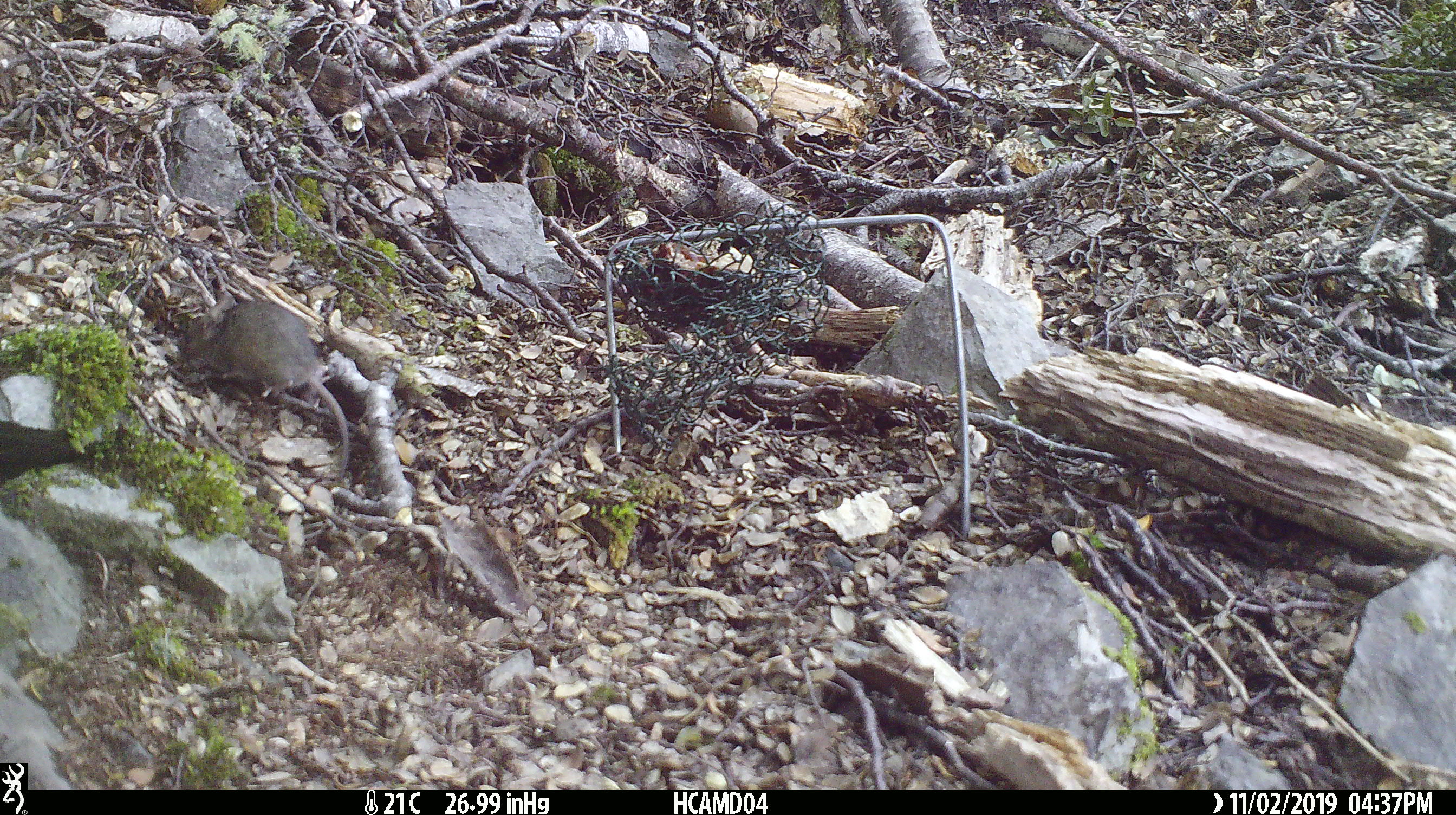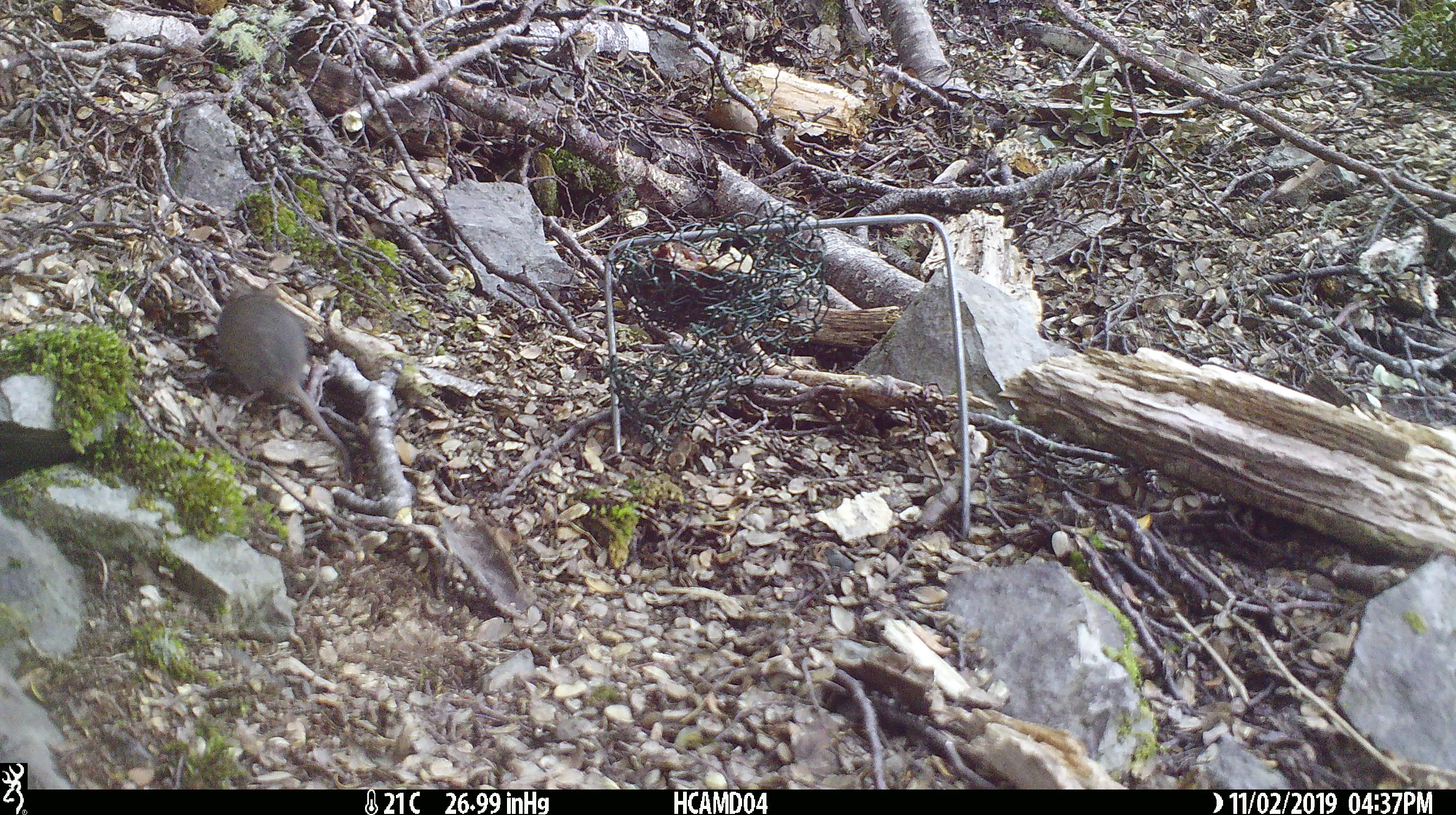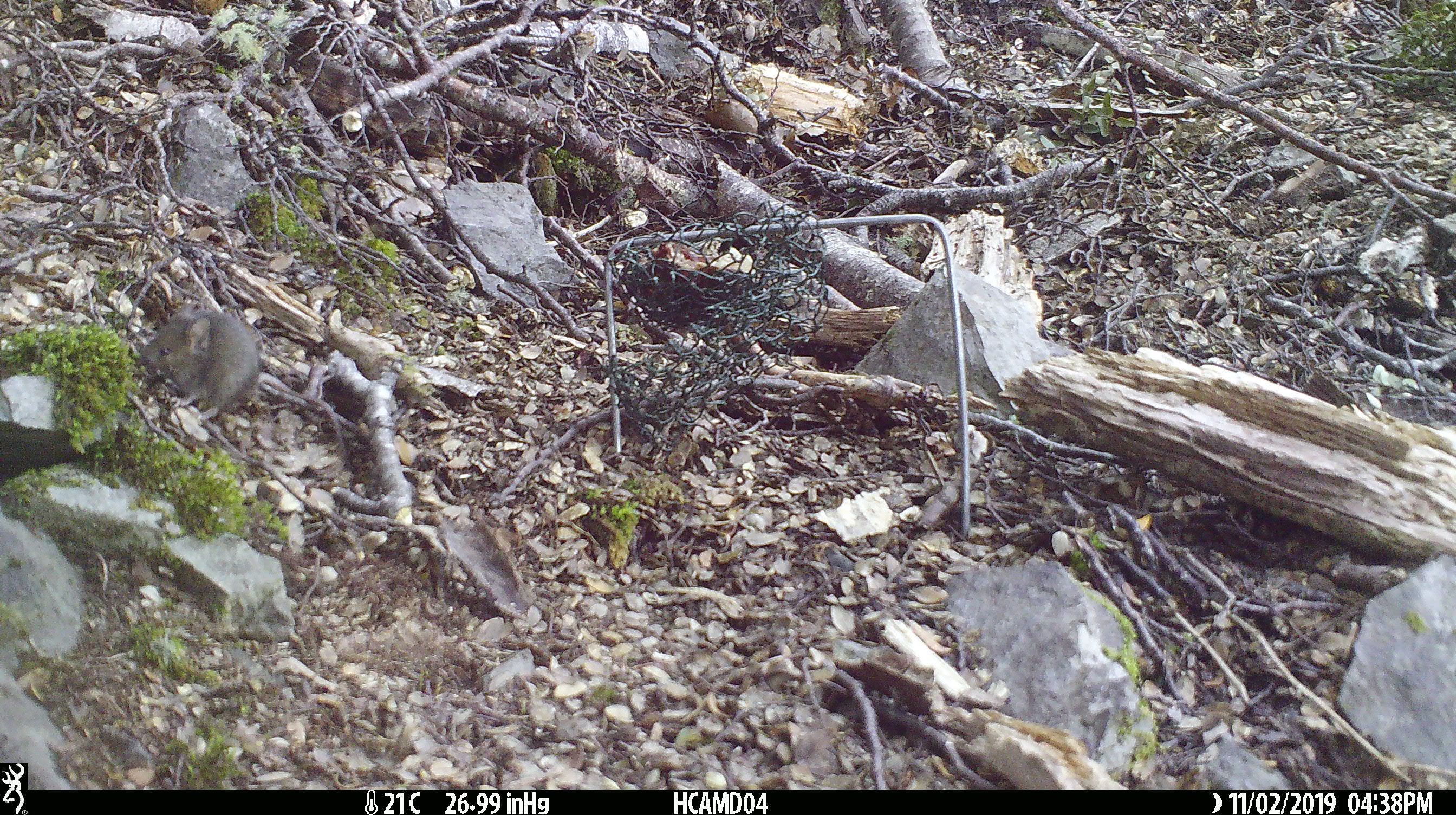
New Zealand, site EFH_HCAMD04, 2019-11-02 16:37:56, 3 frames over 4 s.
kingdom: Animalia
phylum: Chordata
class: Mammalia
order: Rodentia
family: Muridae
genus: Mus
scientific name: Mus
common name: mouse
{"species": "mouse (Mus)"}